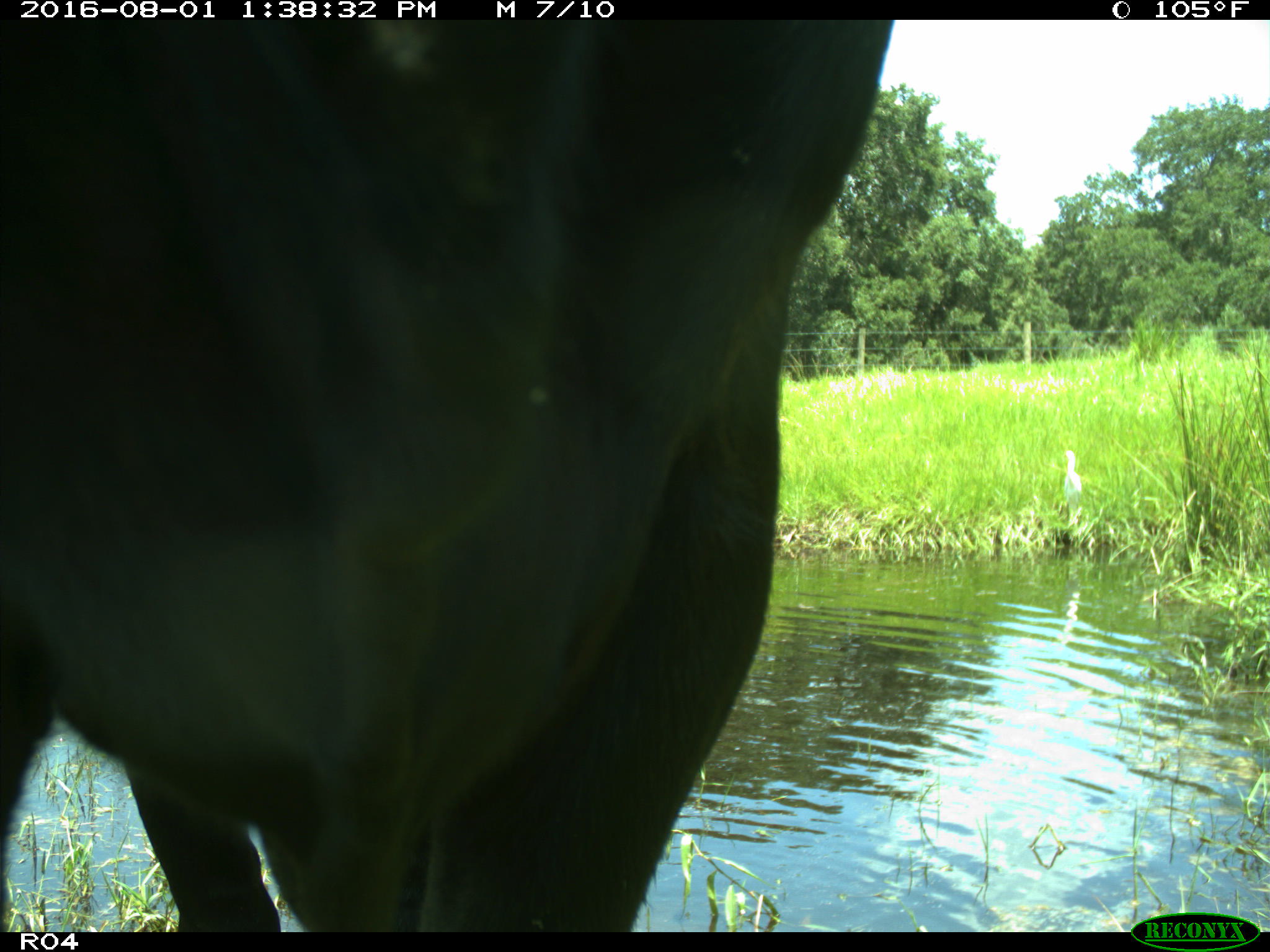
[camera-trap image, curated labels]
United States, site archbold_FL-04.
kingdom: Animalia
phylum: Chordata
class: Mammalia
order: Artiodactyla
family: Bovidae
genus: Bos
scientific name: Bos taurus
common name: domestic cow